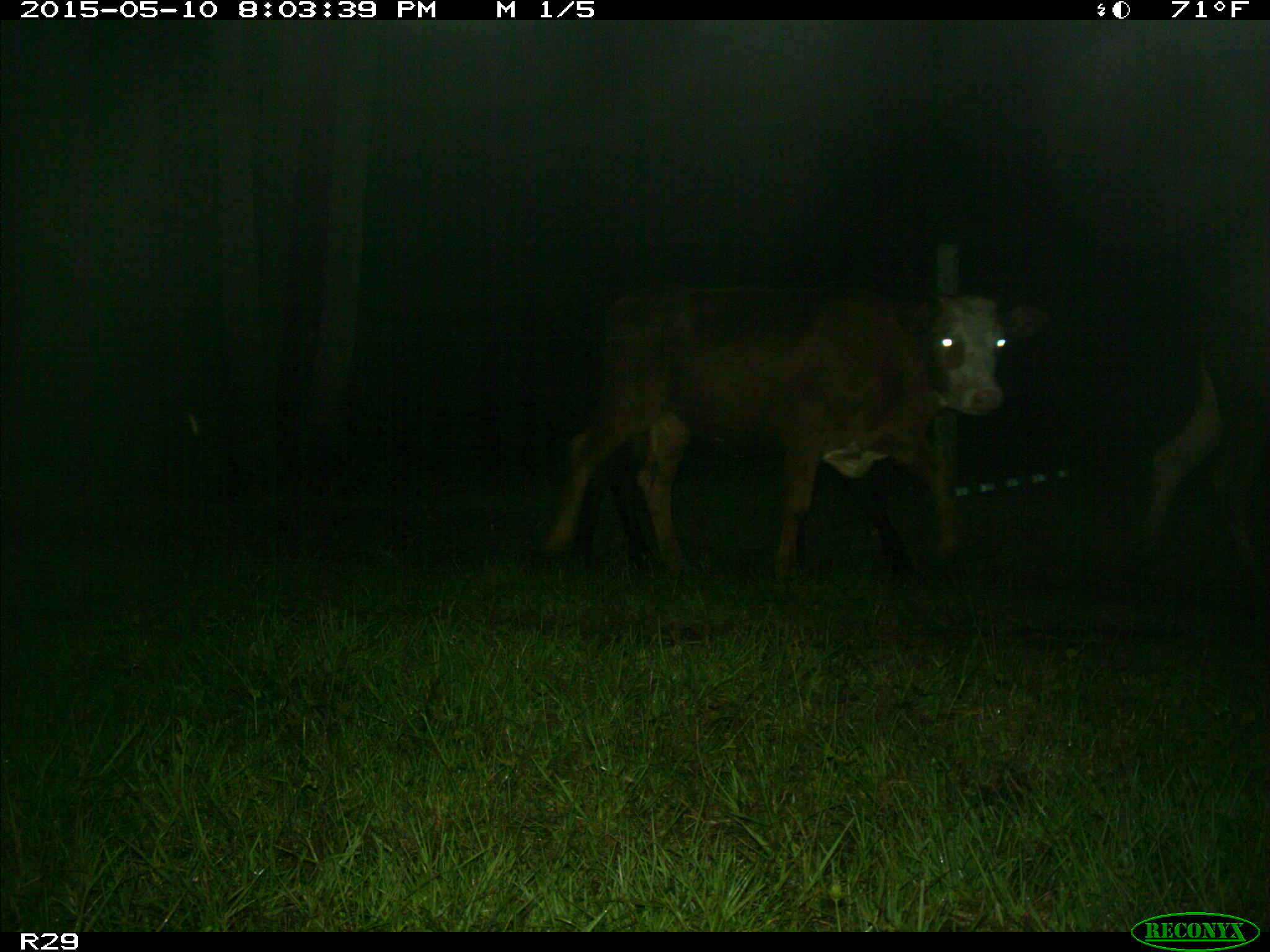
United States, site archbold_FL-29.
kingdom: Animalia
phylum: Chordata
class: Mammalia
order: Artiodactyla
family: Bovidae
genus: Bos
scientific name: Bos taurus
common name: domestic cow